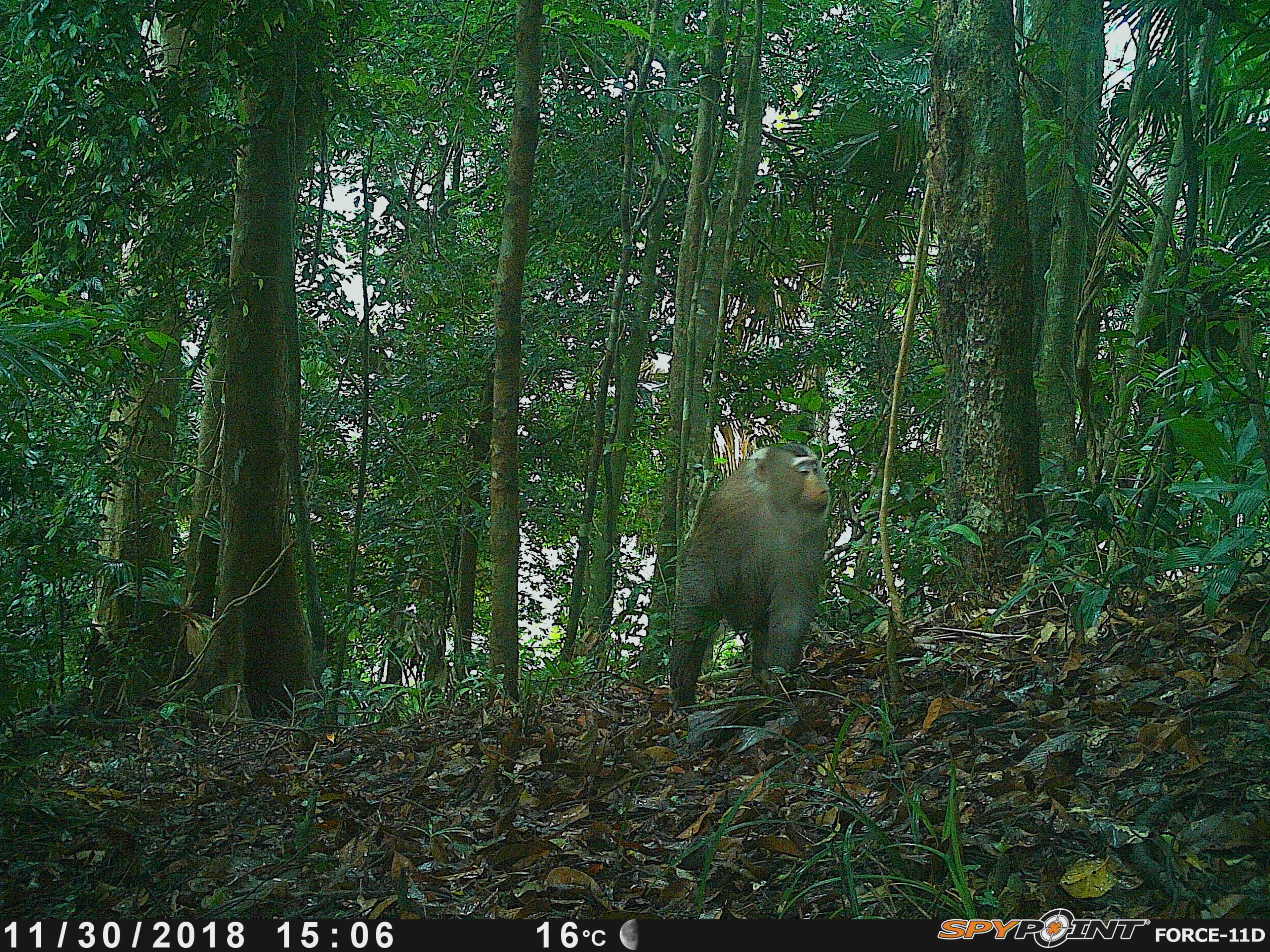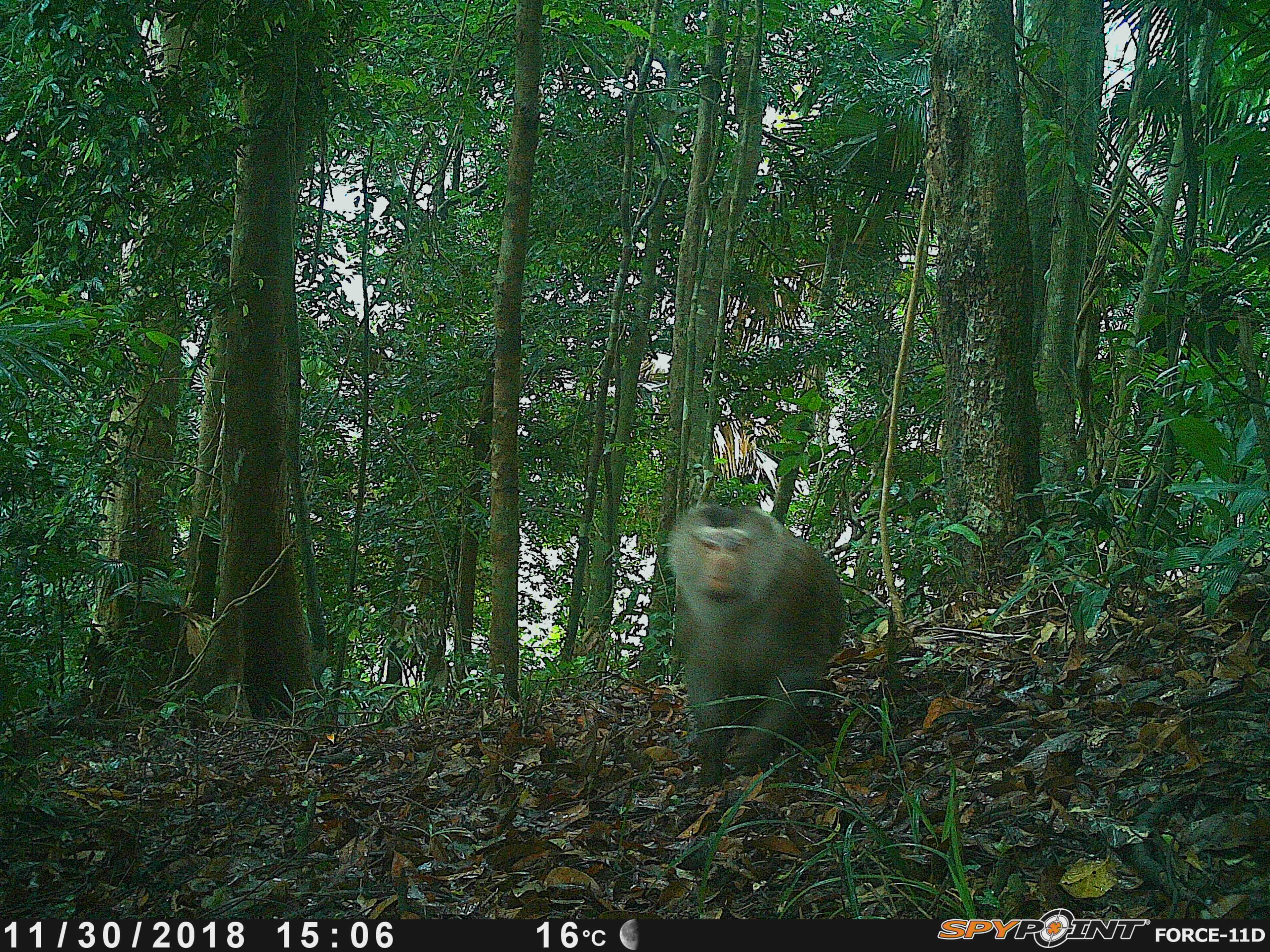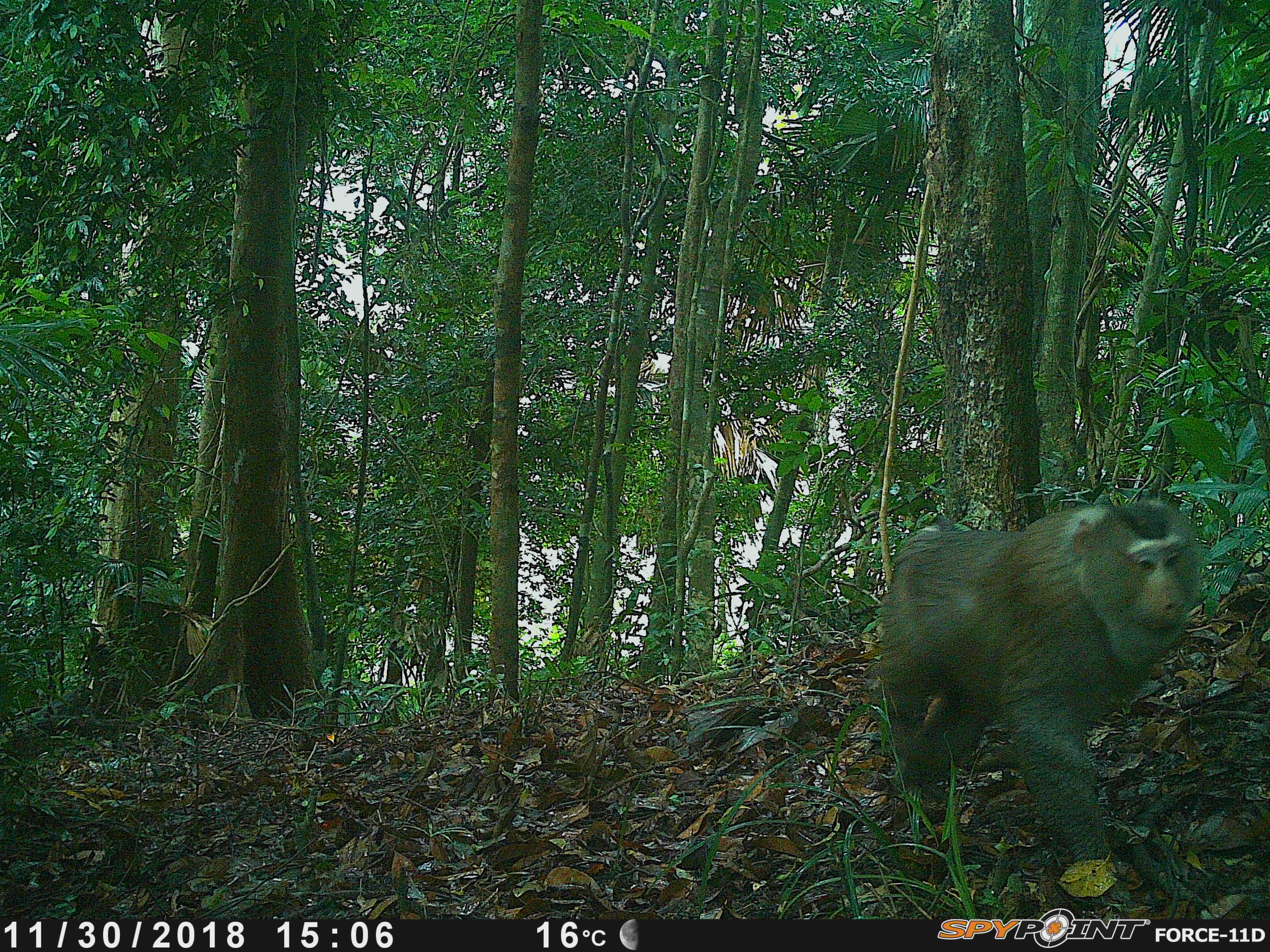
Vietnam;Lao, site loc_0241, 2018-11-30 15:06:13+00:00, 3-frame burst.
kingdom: Animalia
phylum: Chordata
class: Mammalia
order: Primates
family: Cercopithecidae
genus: Macaca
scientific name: Macaca nemestrina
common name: pig-tailed macaque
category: pig tailed macaque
Pig tailed macaque (pig-tailed macaque) (Macaca nemestrina). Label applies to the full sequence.